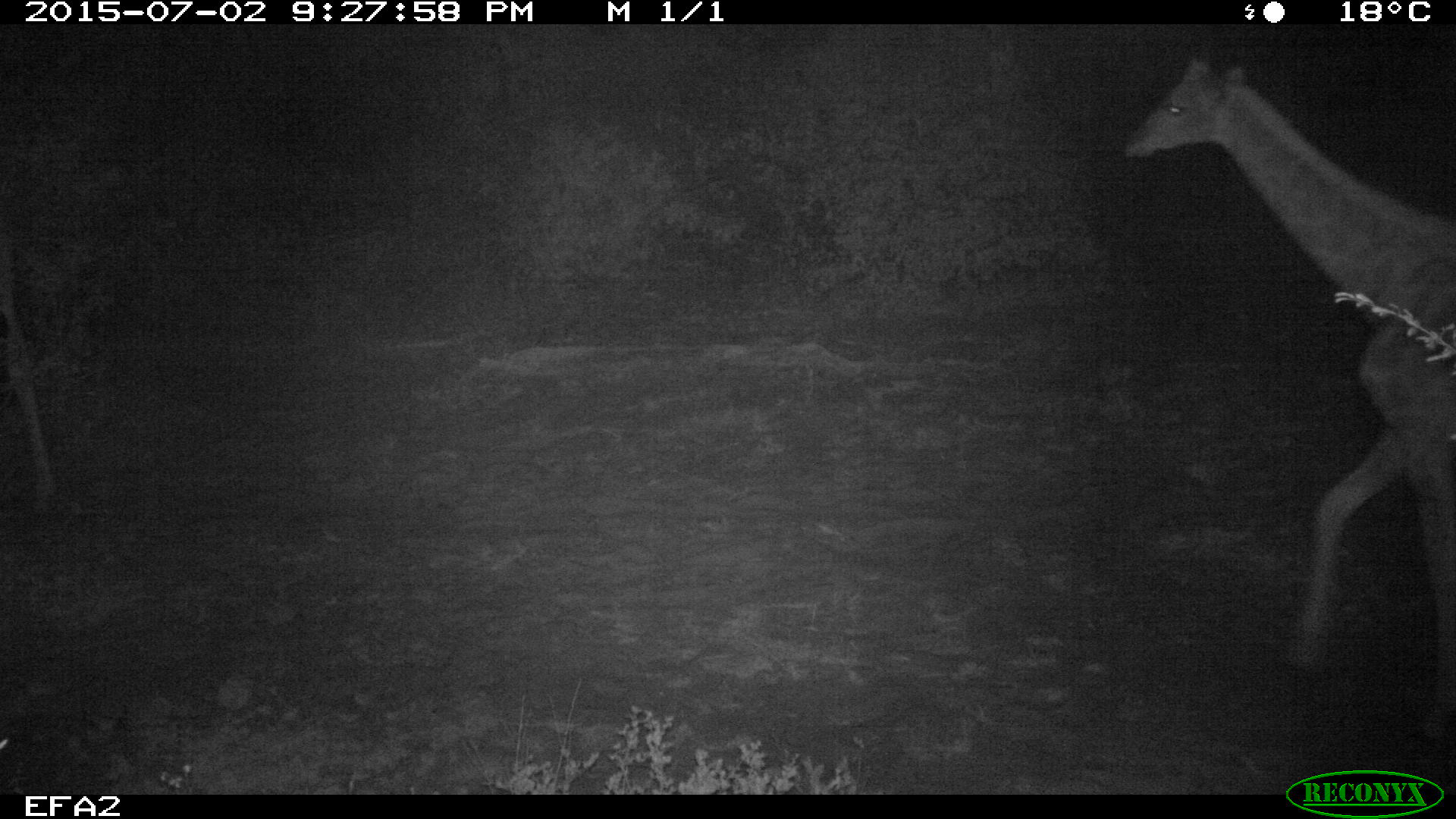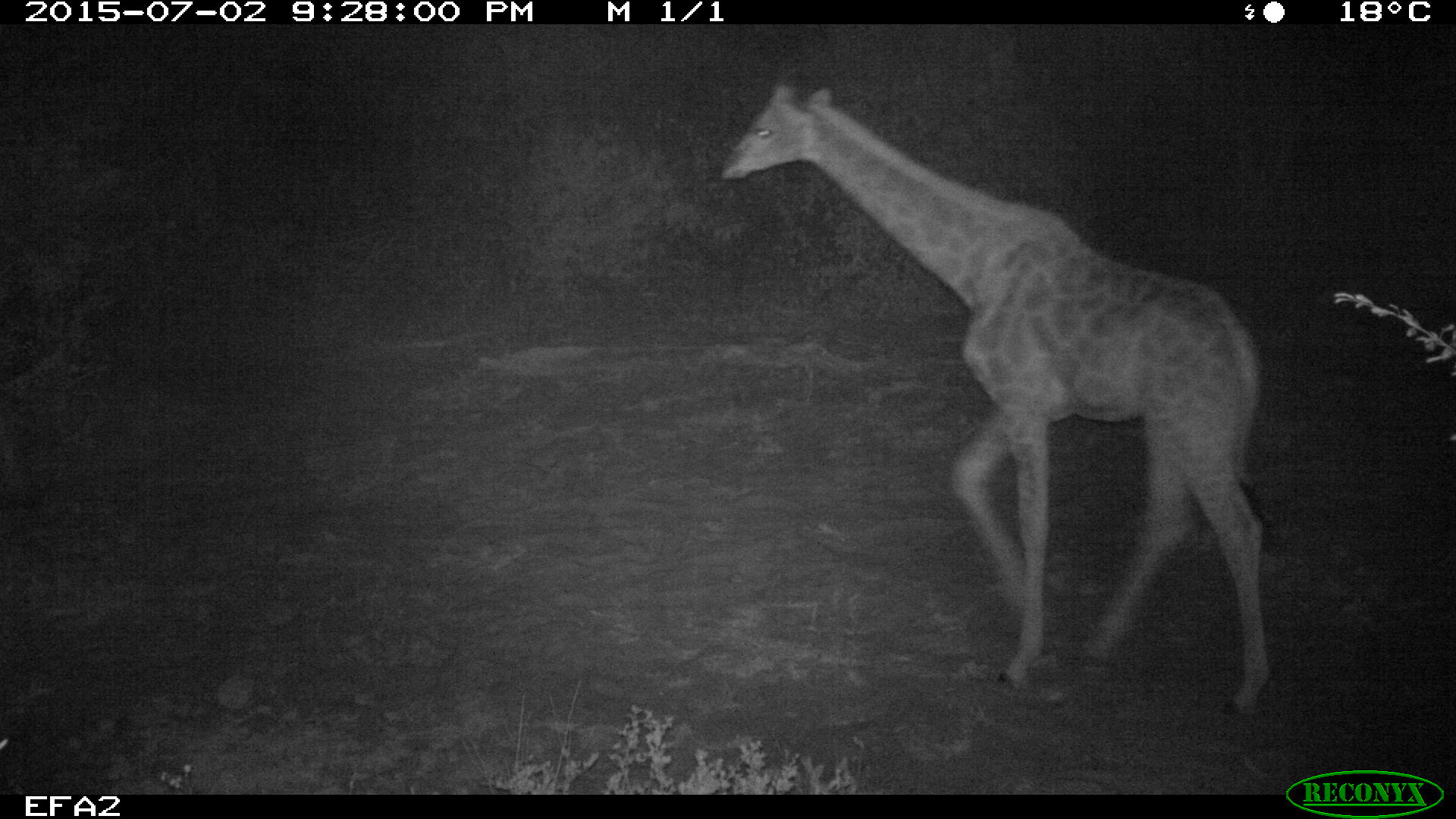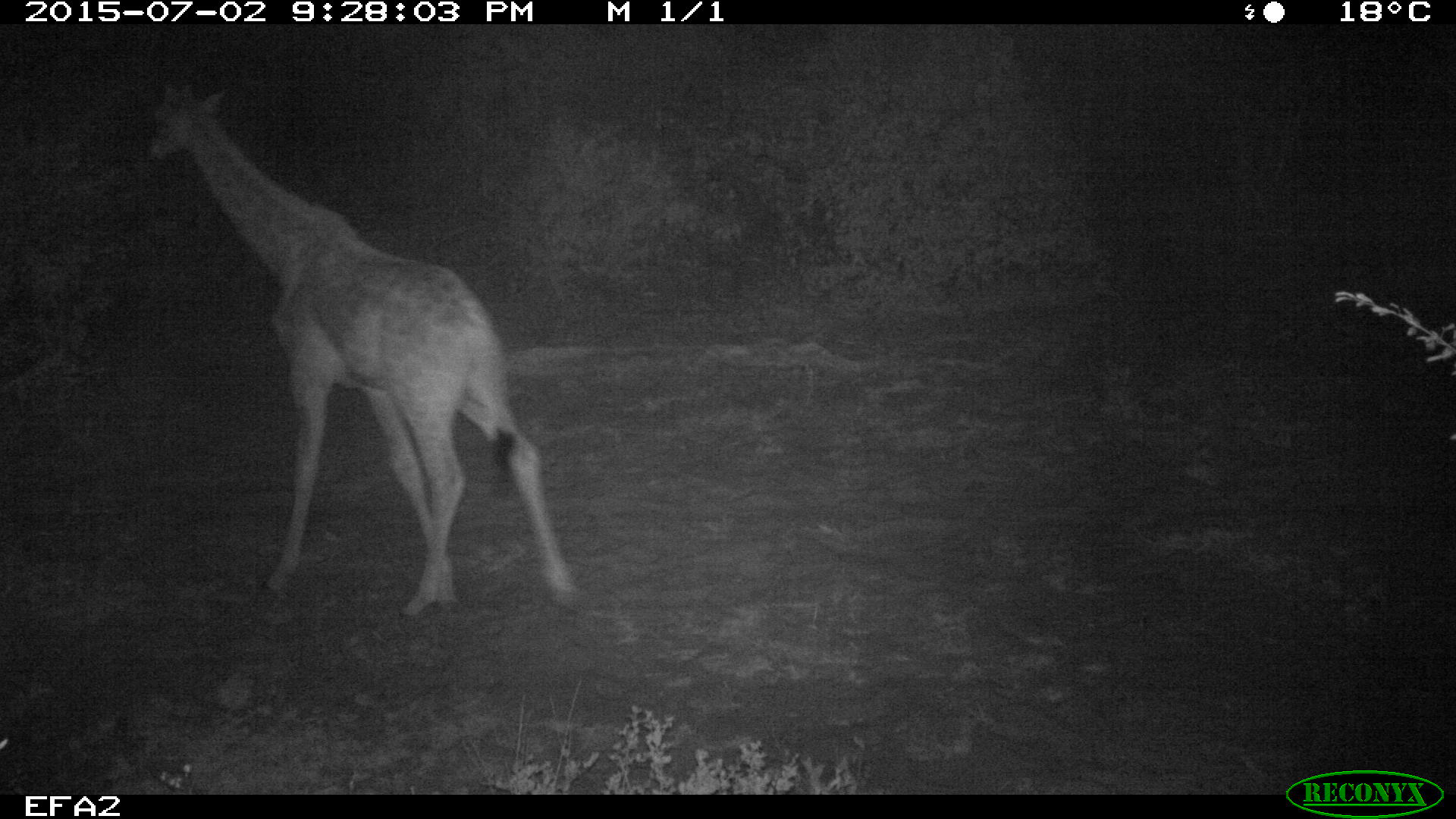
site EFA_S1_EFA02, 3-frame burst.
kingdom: Animalia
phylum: Chordata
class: Mammalia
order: Artiodactyla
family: Giraffidae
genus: Giraffa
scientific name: Giraffa camelopardalis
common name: giraffe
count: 2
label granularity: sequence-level